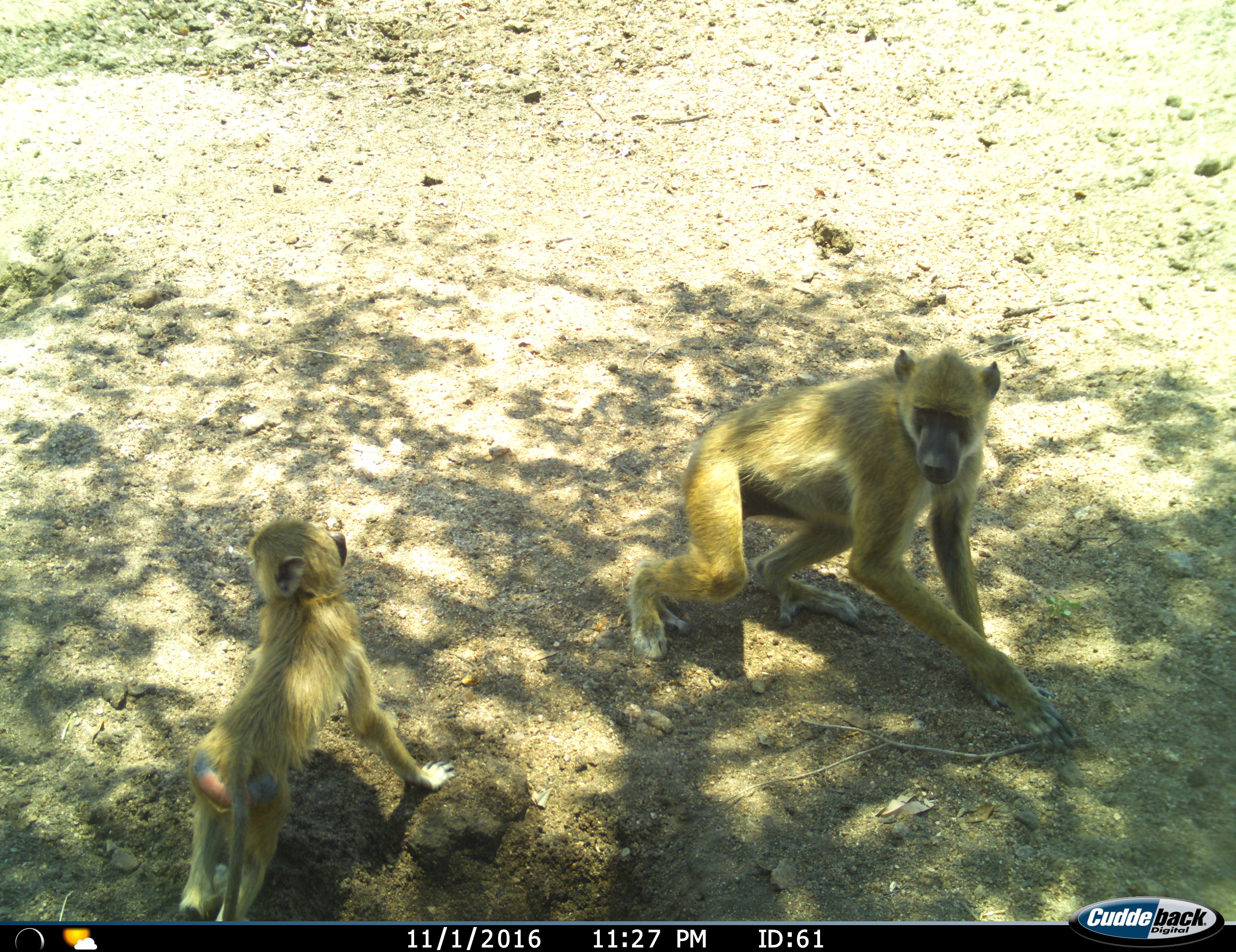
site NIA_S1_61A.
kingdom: Animalia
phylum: Chordata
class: Mammalia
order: Primates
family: Cercopithecidae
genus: Papio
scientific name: Papio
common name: baboon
Baboon (Papio), count 2. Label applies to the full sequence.